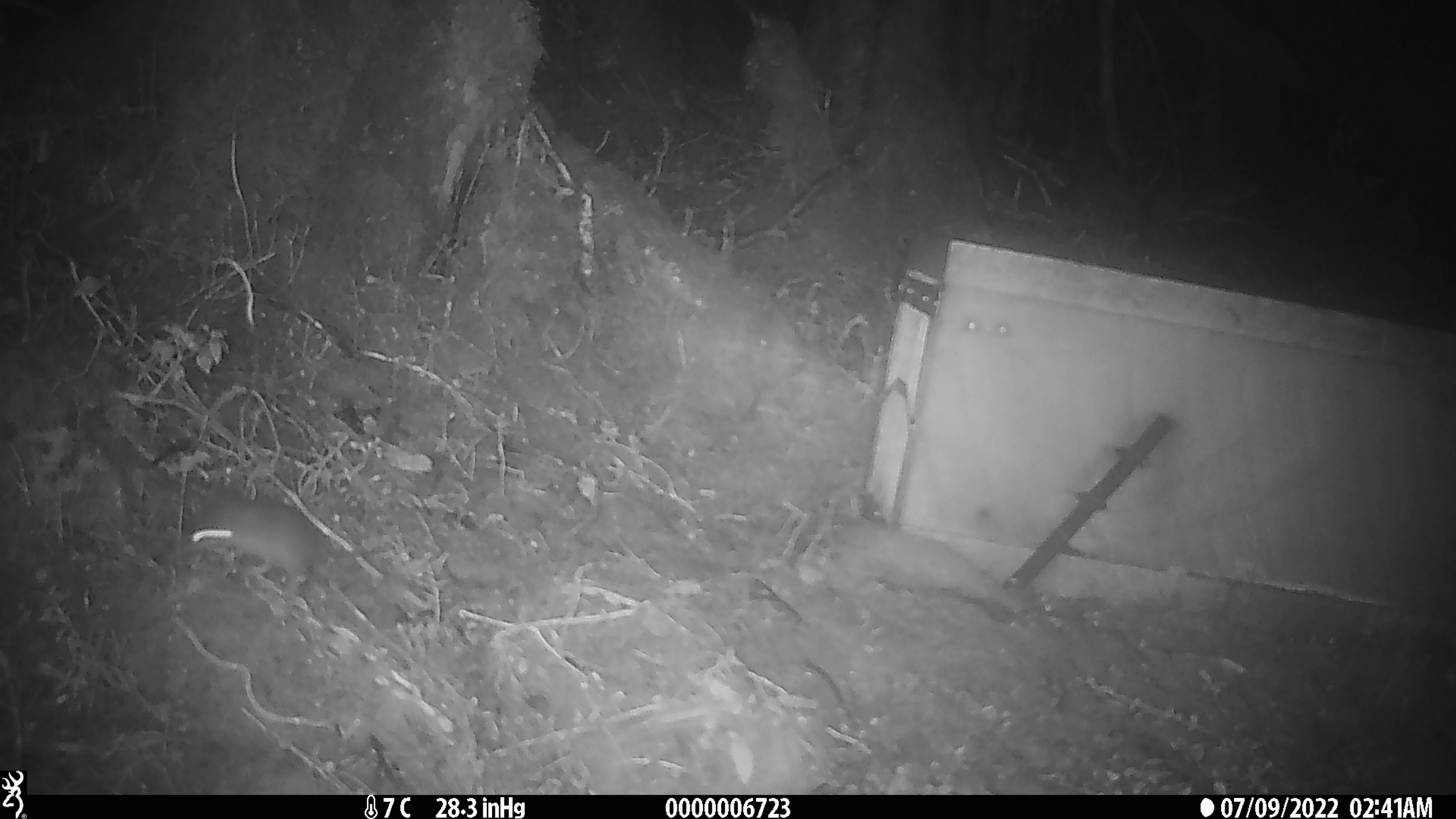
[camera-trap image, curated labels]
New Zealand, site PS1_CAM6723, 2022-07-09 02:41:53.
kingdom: Animalia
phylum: Chordata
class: Mammalia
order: Rodentia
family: Muridae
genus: Mus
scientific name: Mus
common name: mouse